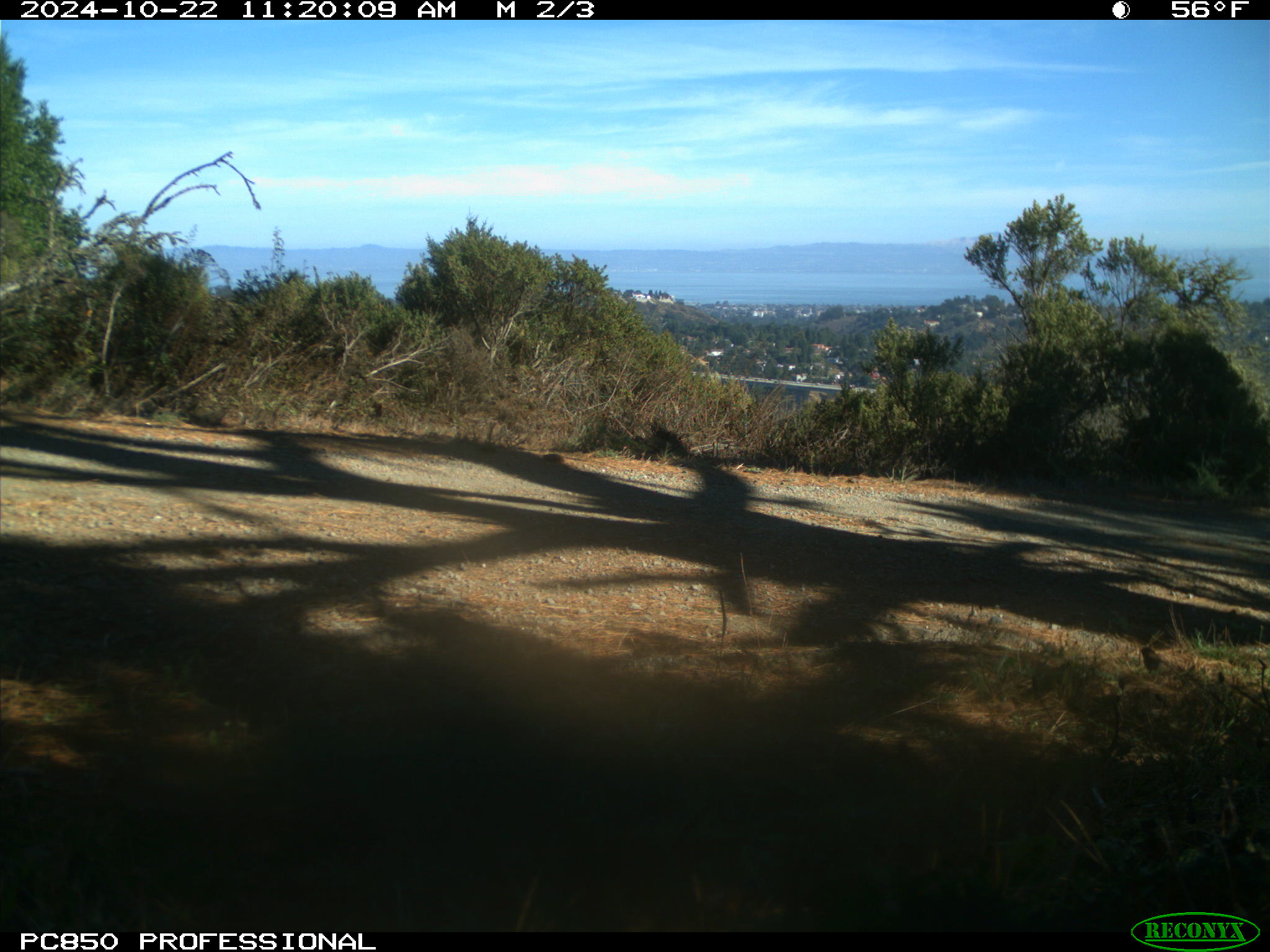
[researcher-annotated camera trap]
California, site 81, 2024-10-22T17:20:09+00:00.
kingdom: Animalia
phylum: Chordata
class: Aves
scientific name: Aves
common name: bird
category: unknown bird